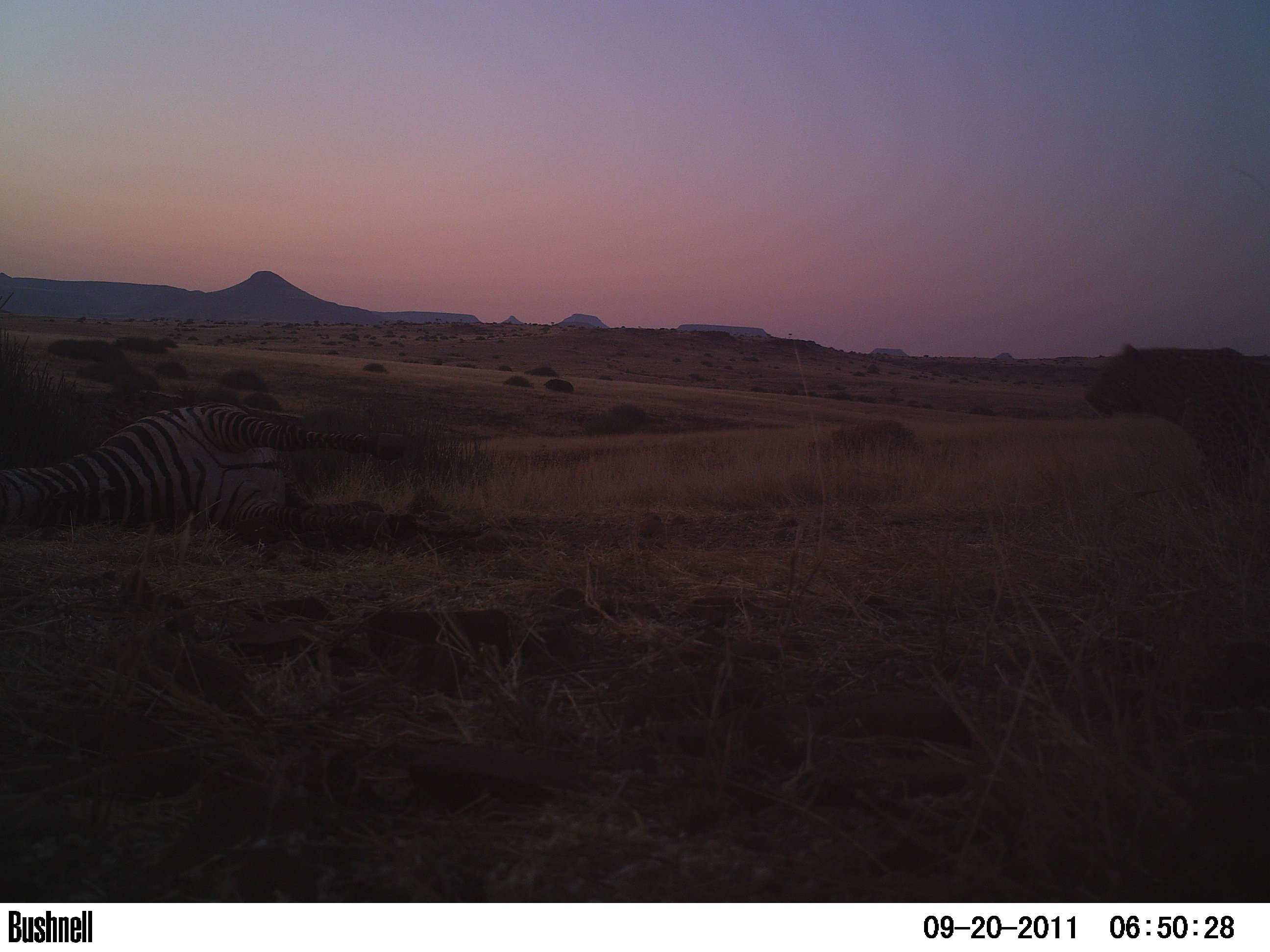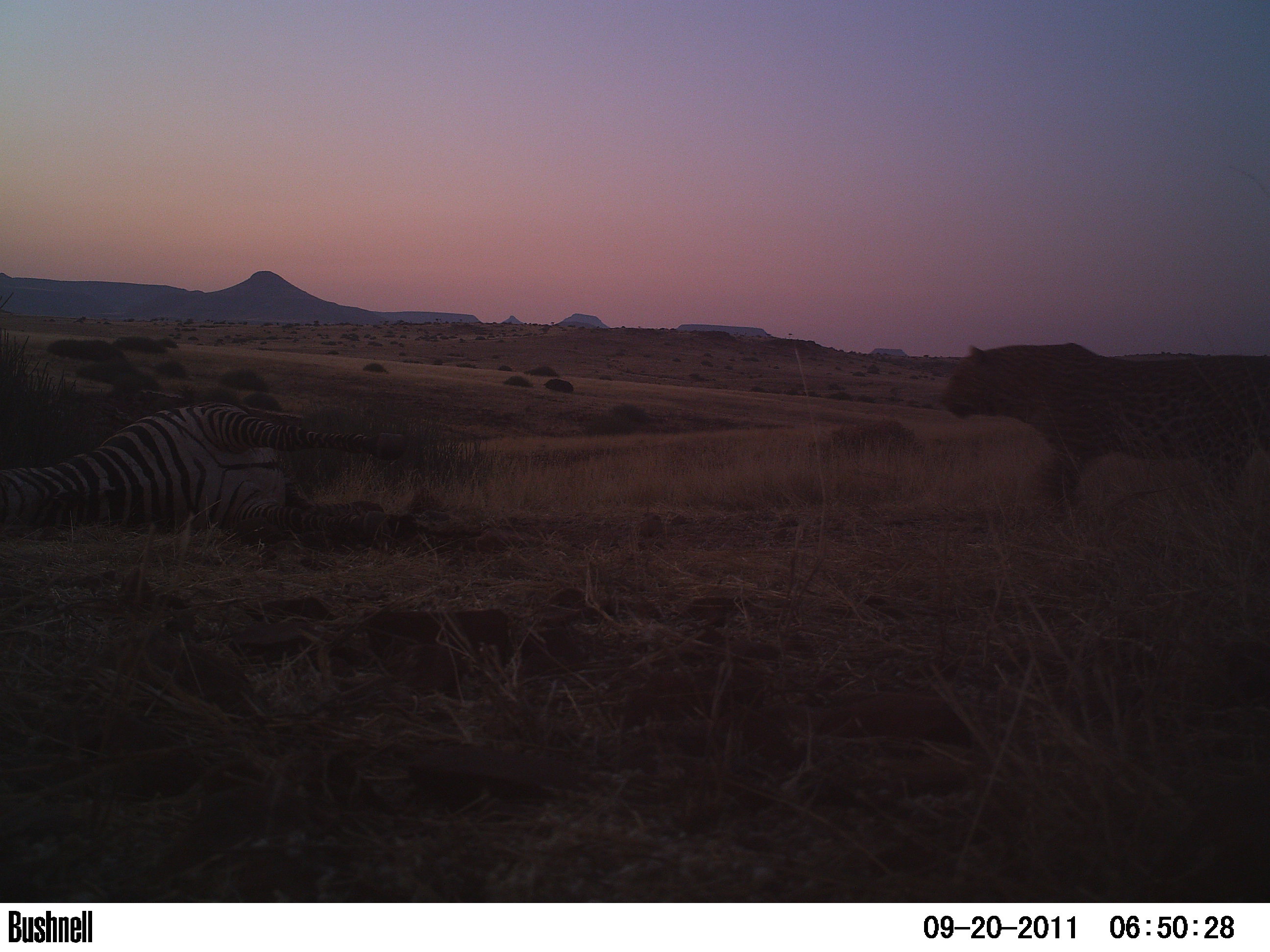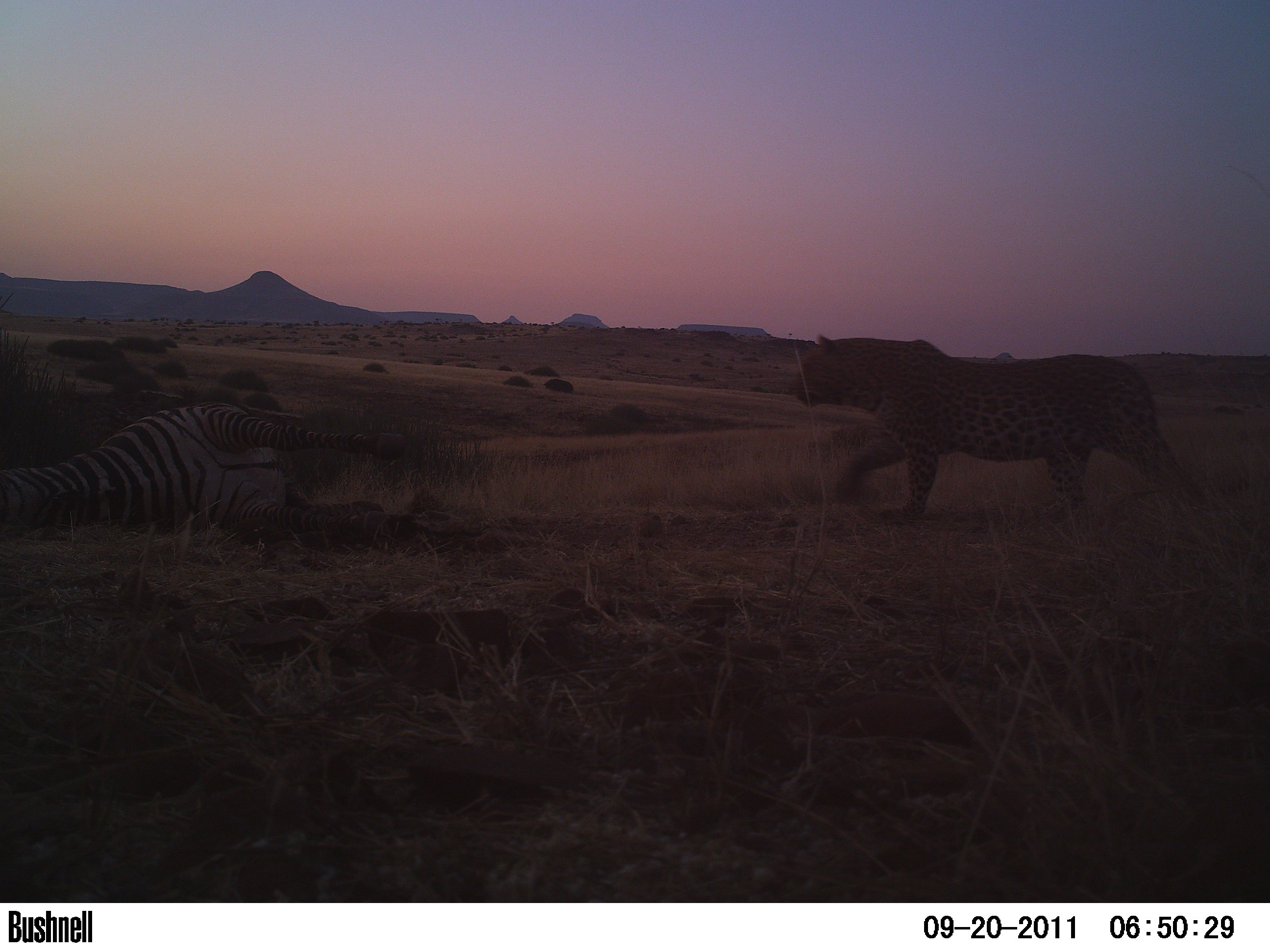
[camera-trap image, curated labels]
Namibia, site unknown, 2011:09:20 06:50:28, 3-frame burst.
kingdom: Animalia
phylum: Chordata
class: Mammalia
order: Carnivora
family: Felidae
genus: Panthera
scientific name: Panthera pardus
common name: leopard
Panthera pardus (leopard).